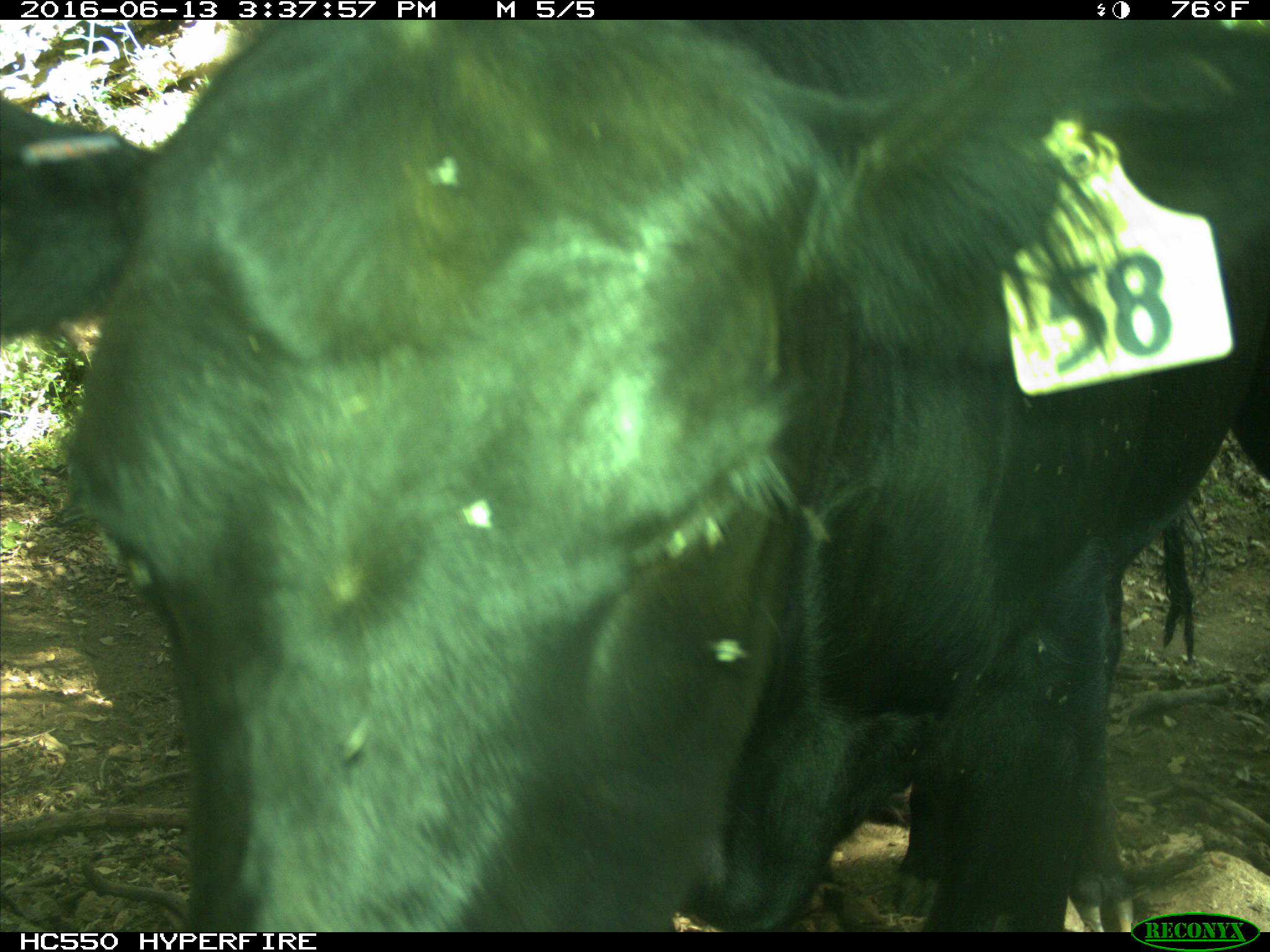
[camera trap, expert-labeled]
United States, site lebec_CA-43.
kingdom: Animalia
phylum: Chordata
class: Mammalia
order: Artiodactyla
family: Bovidae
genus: Bos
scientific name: Bos taurus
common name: domestic cow